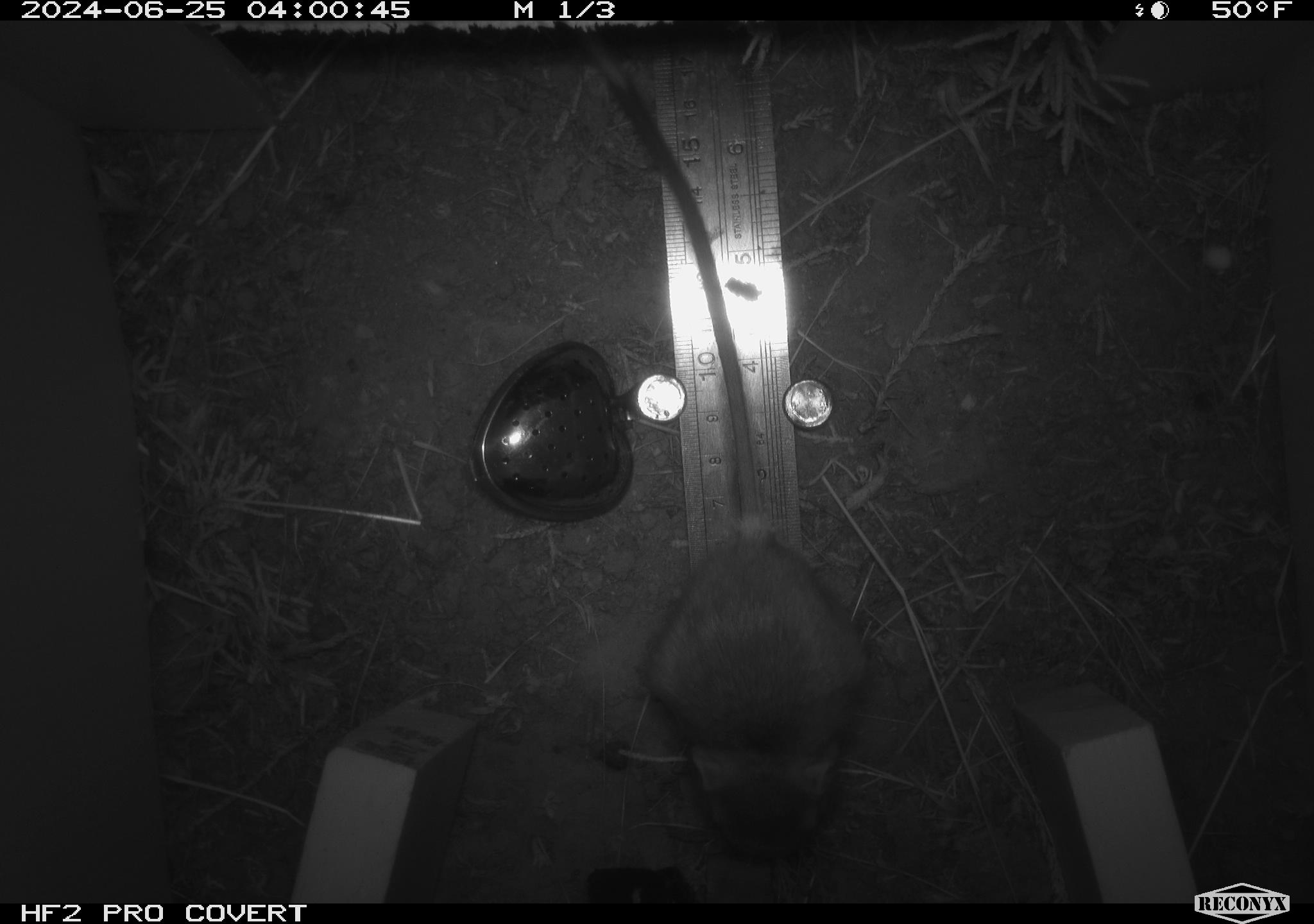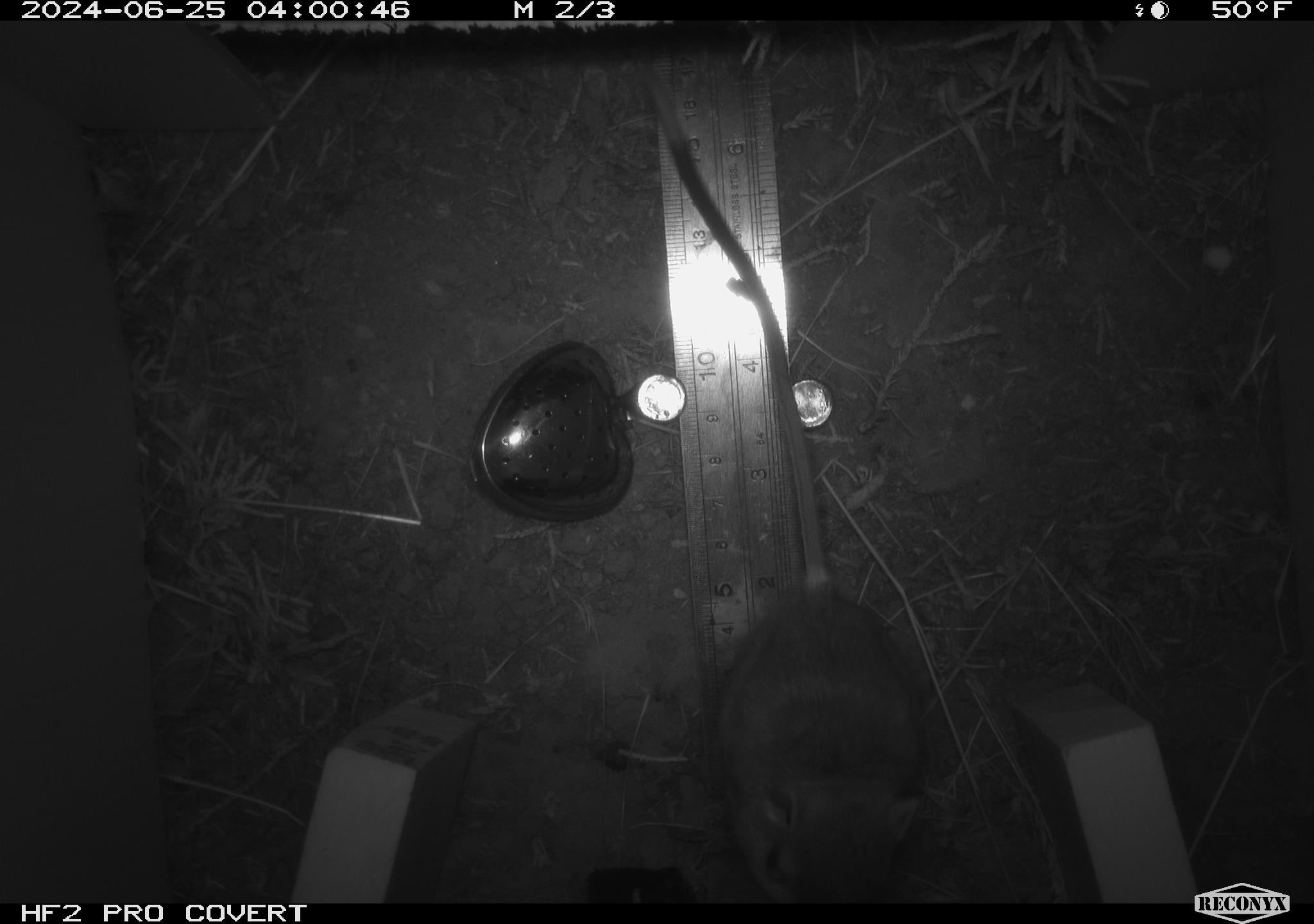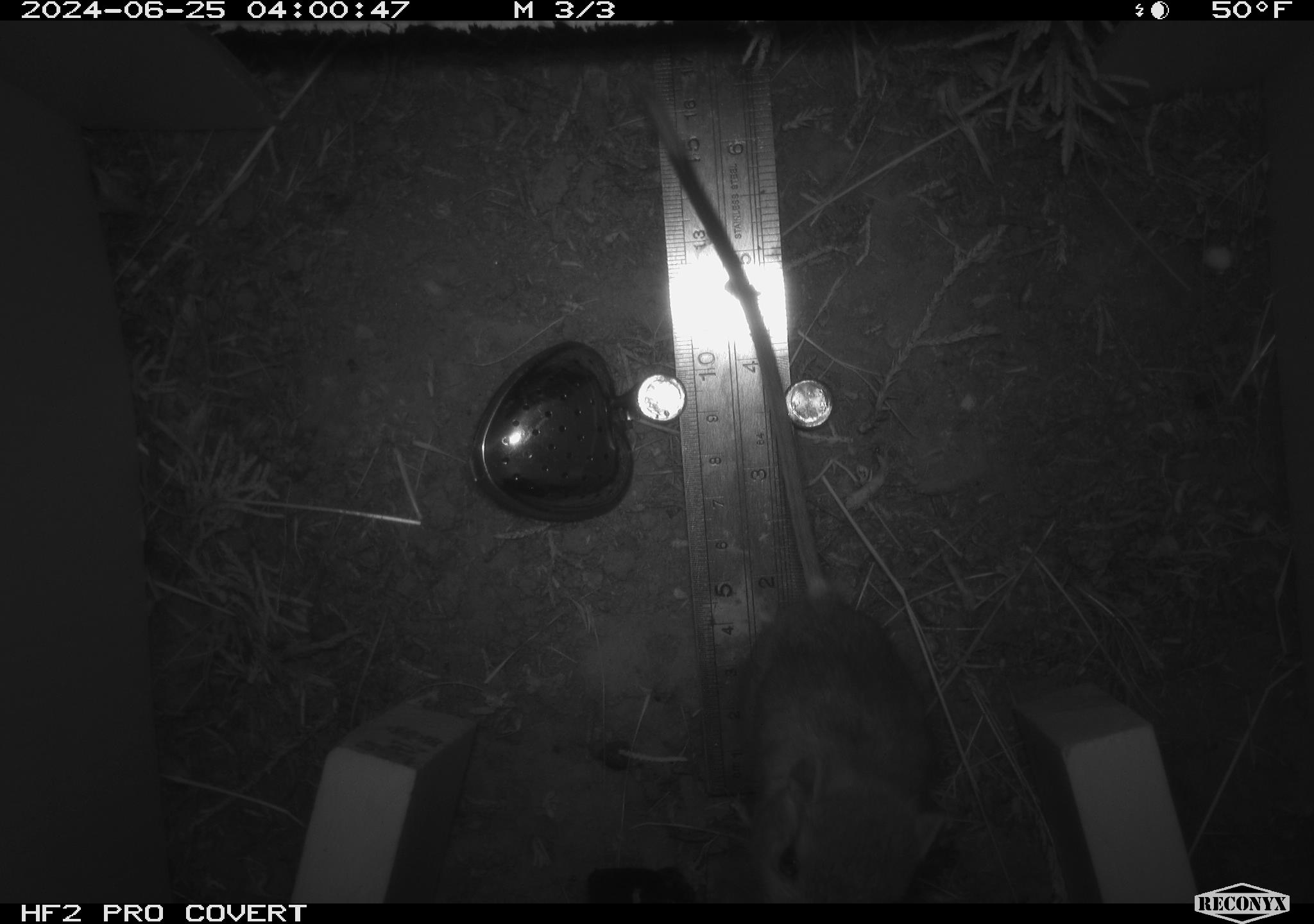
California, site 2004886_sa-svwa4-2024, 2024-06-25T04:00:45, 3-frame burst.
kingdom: Animalia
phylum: Chordata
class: Mammalia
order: Rodentia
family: Heteromyidae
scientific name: Heteromyidae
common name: kangaroo rats and pocket mice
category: heteromyidae family